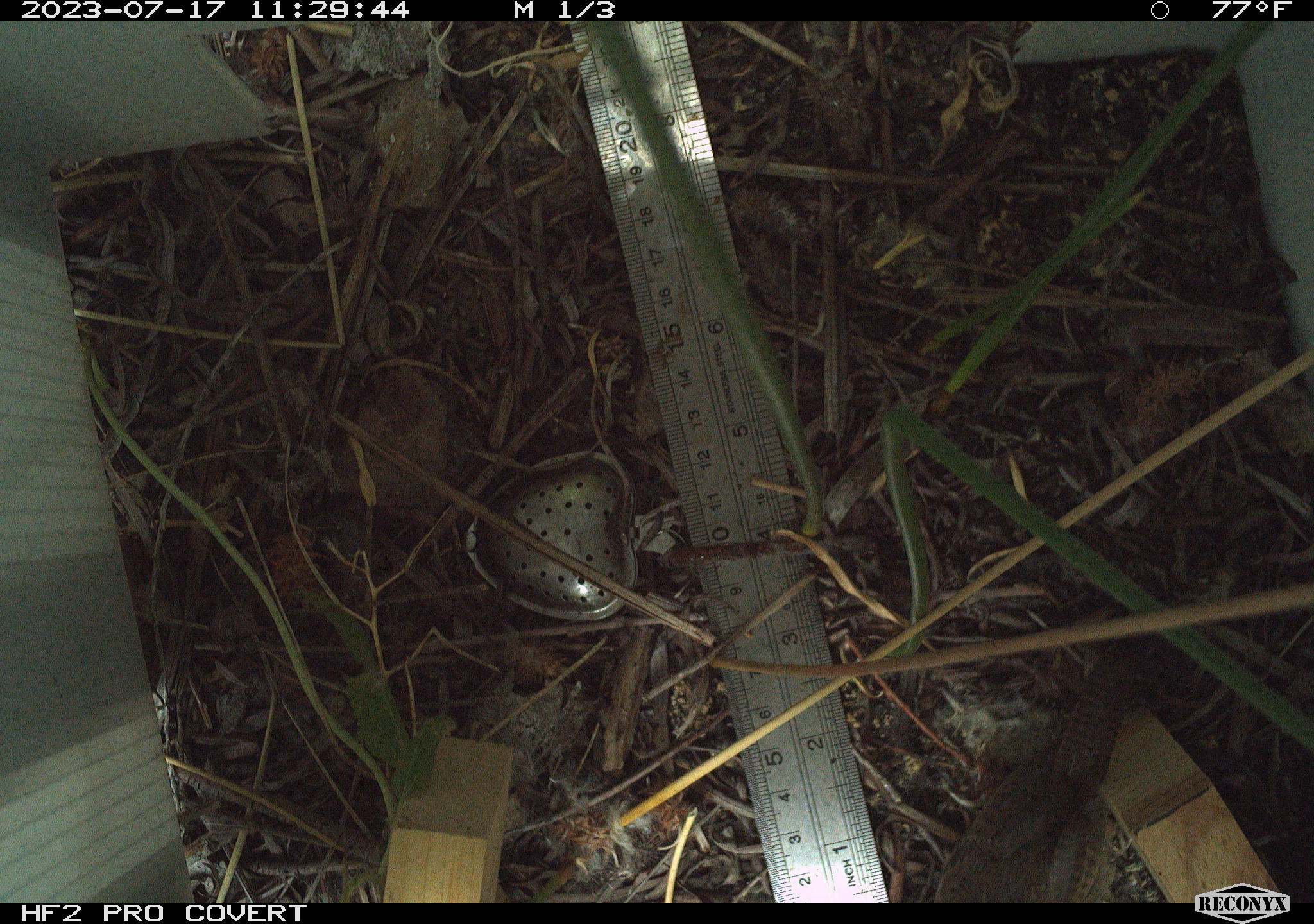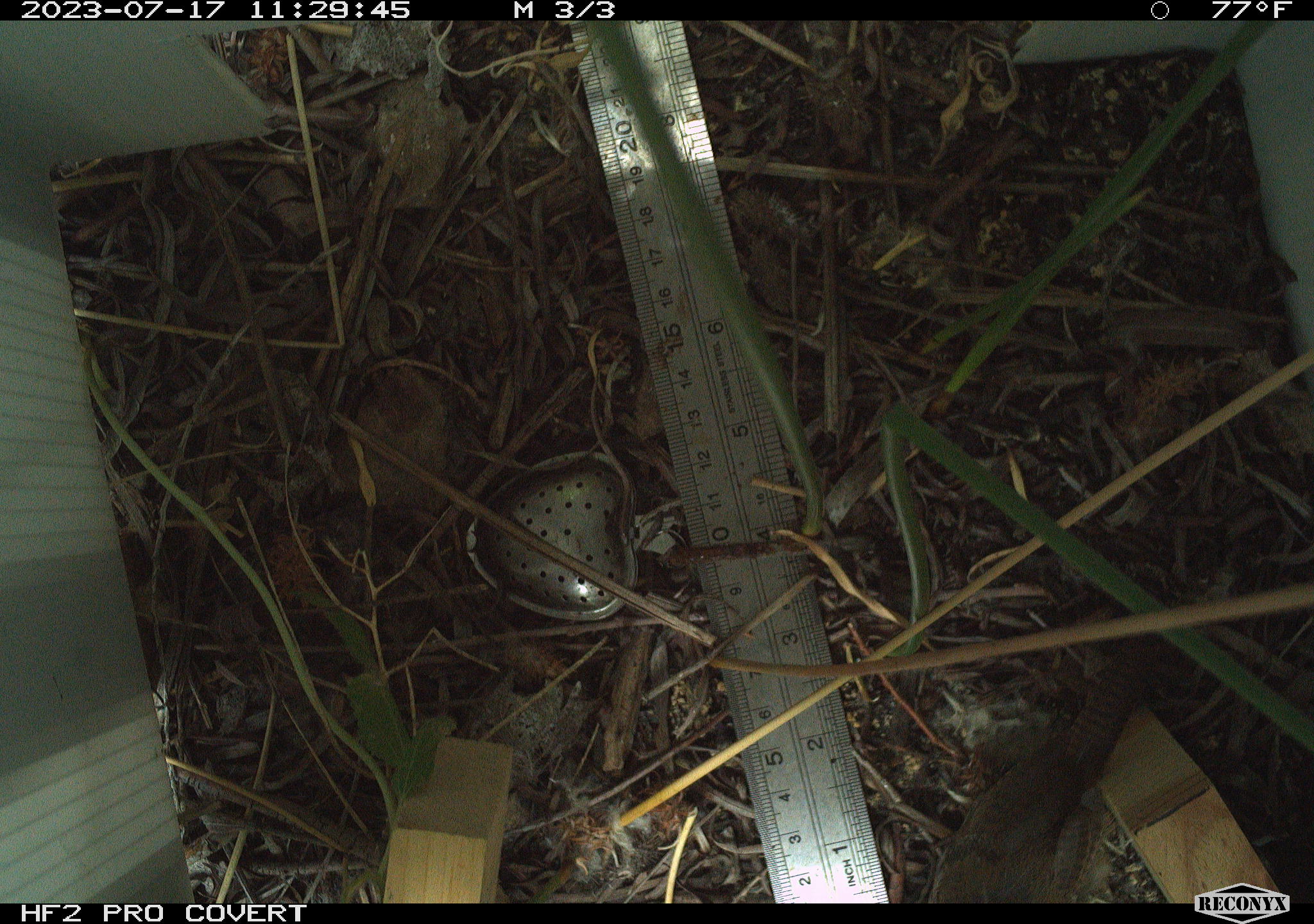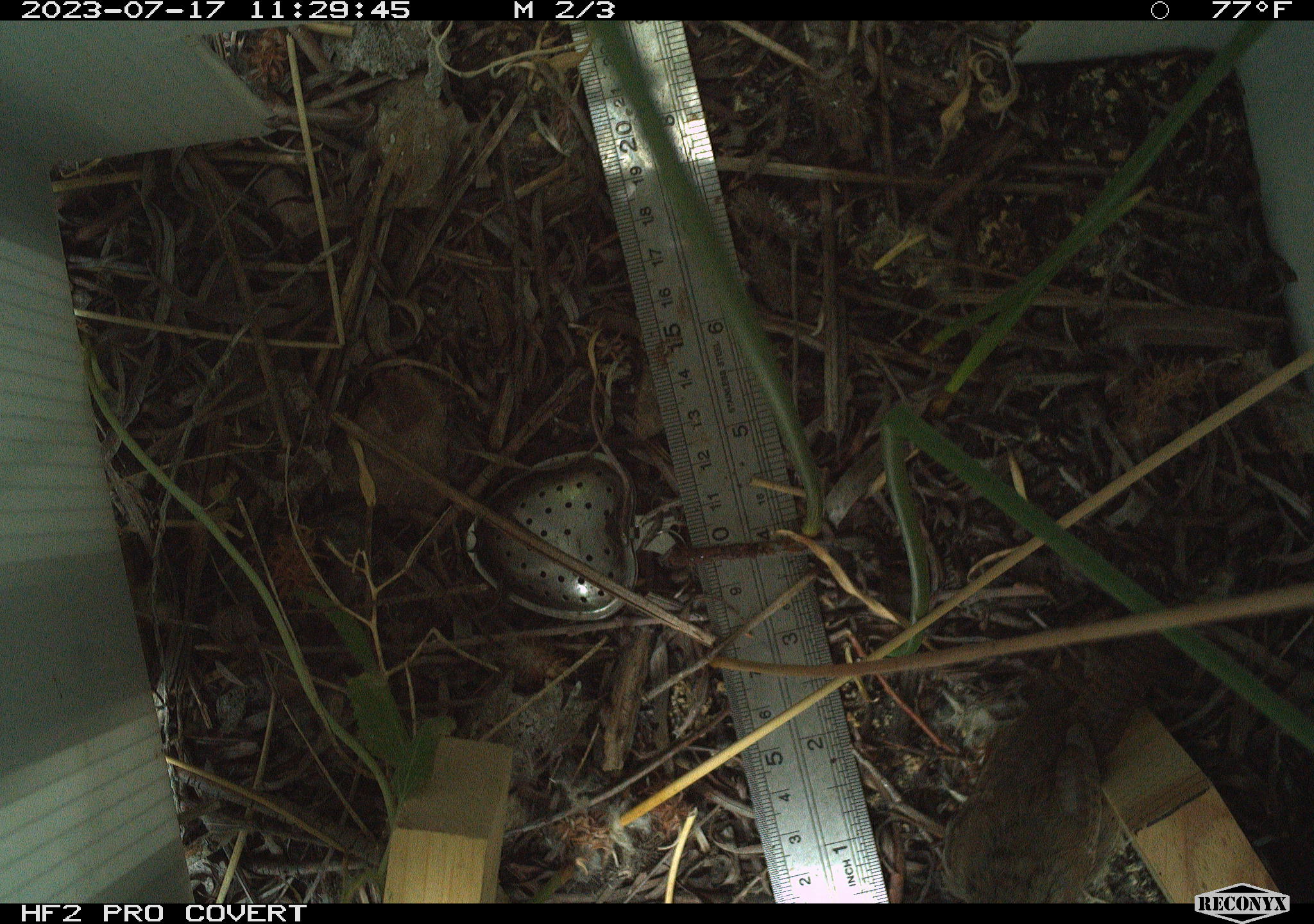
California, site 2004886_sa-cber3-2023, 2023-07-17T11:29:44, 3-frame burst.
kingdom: Animalia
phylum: Chordata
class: Aves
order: Passeriformes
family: Troglodytidae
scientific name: Troglodytidae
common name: wren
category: troglodytidae family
Troglodytidae family (wren) (Troglodytidae).